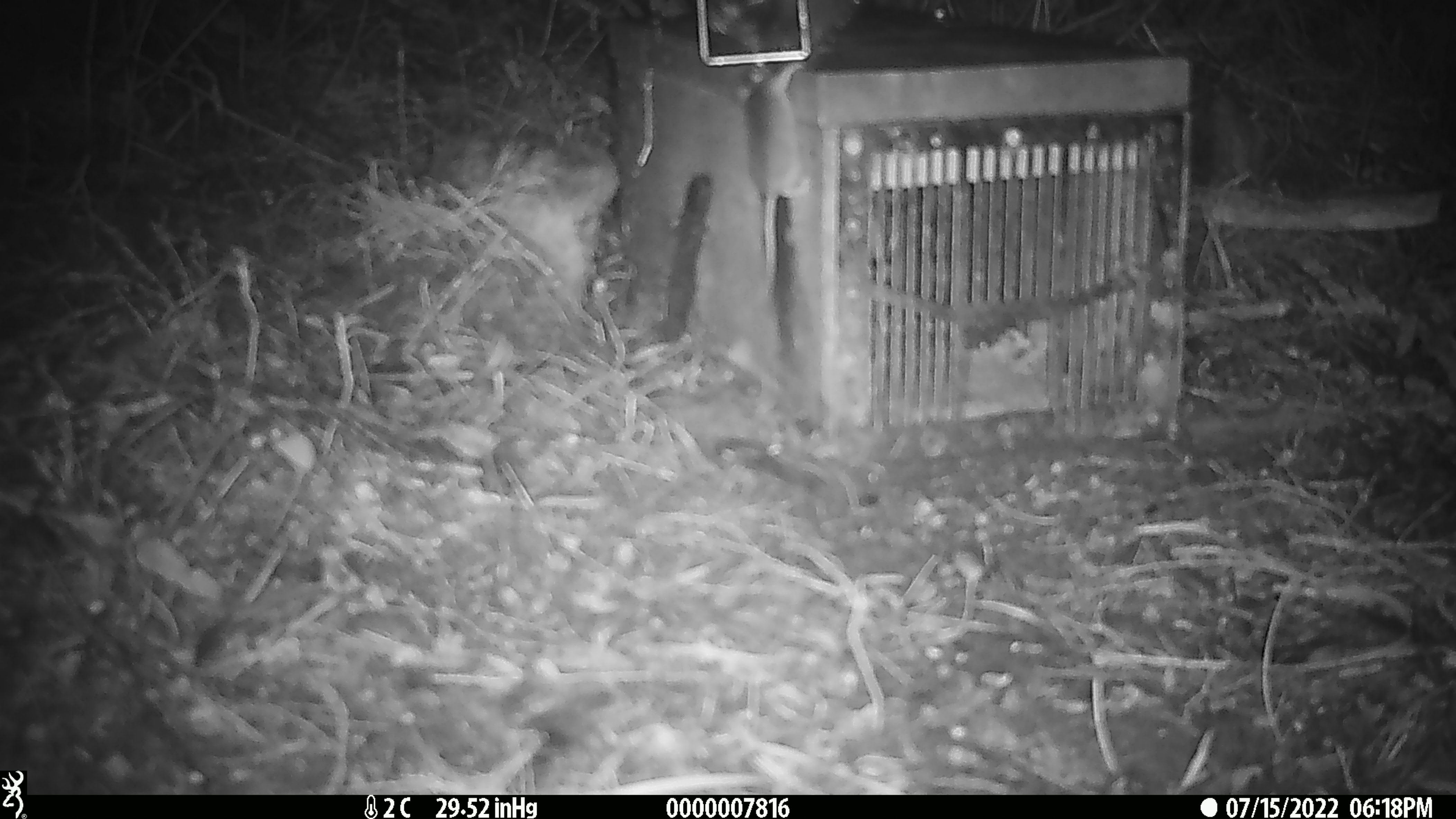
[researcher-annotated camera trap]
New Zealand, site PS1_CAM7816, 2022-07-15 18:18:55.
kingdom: Animalia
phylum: Chordata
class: Mammalia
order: Rodentia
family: Muridae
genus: Mus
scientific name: Mus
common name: mouse